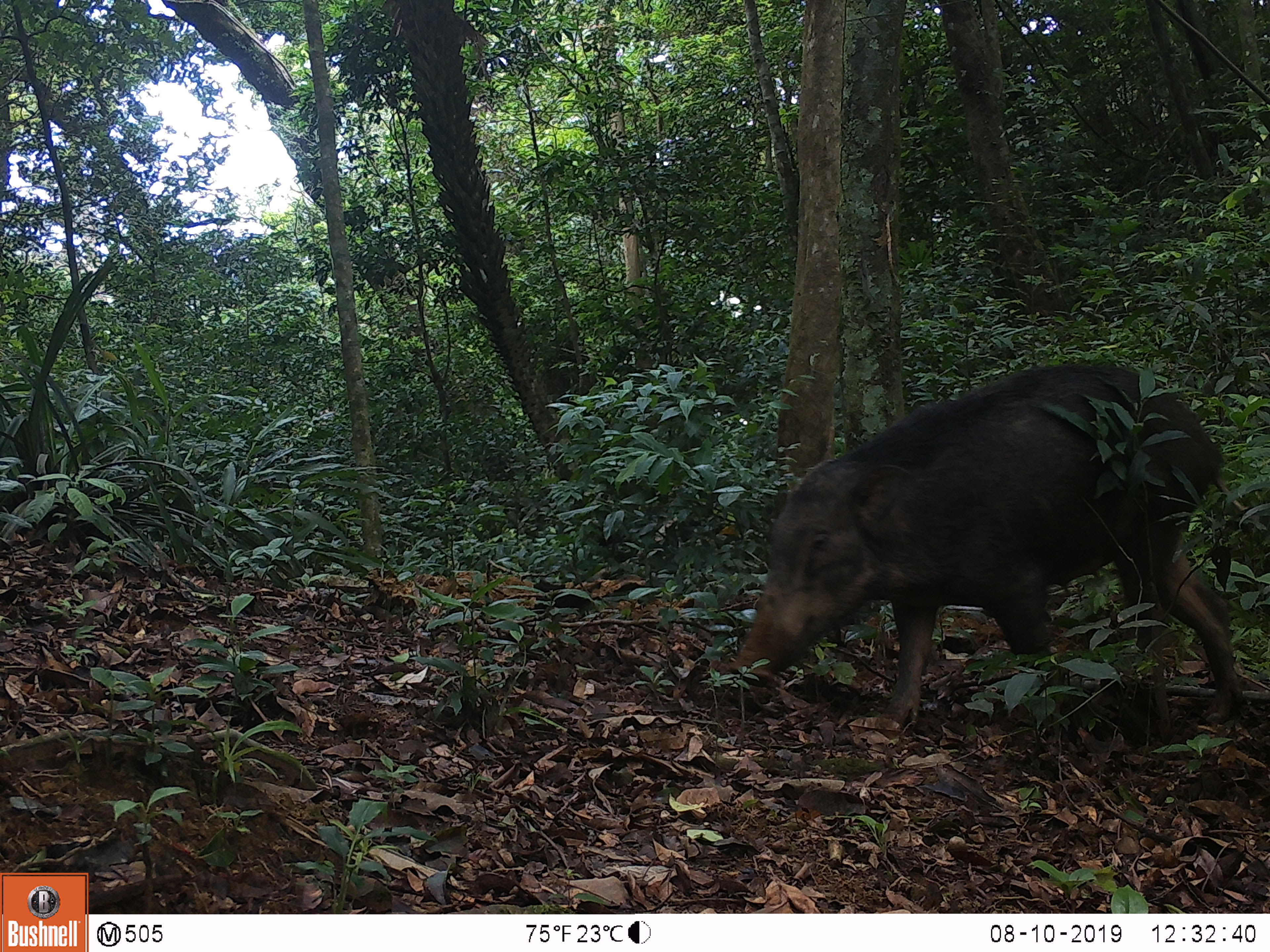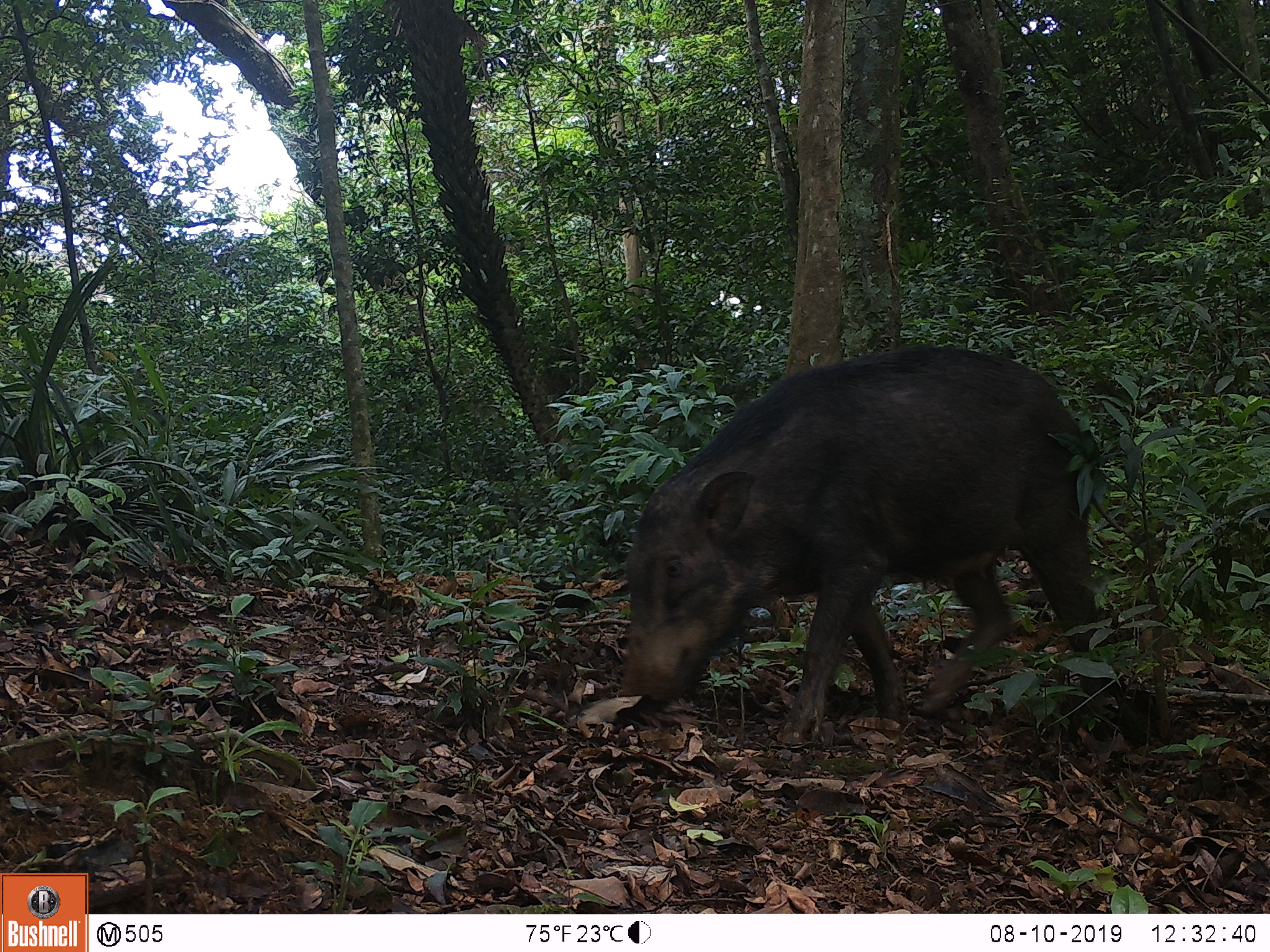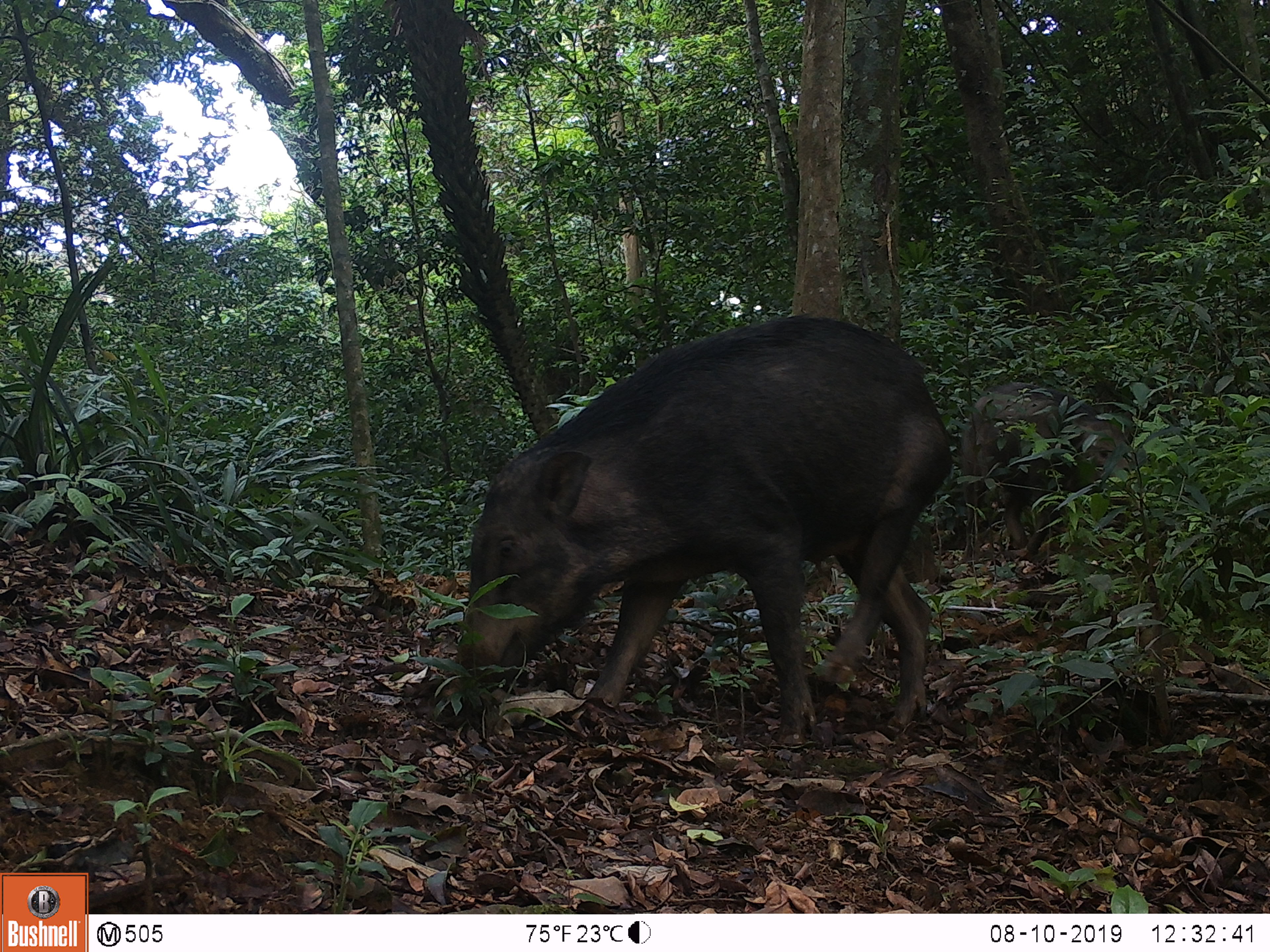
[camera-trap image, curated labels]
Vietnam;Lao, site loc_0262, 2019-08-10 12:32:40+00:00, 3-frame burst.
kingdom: Animalia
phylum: Chordata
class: Mammalia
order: Artiodactyla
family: Suidae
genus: Sus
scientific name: Sus scrofa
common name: eurasian wild pig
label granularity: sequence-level